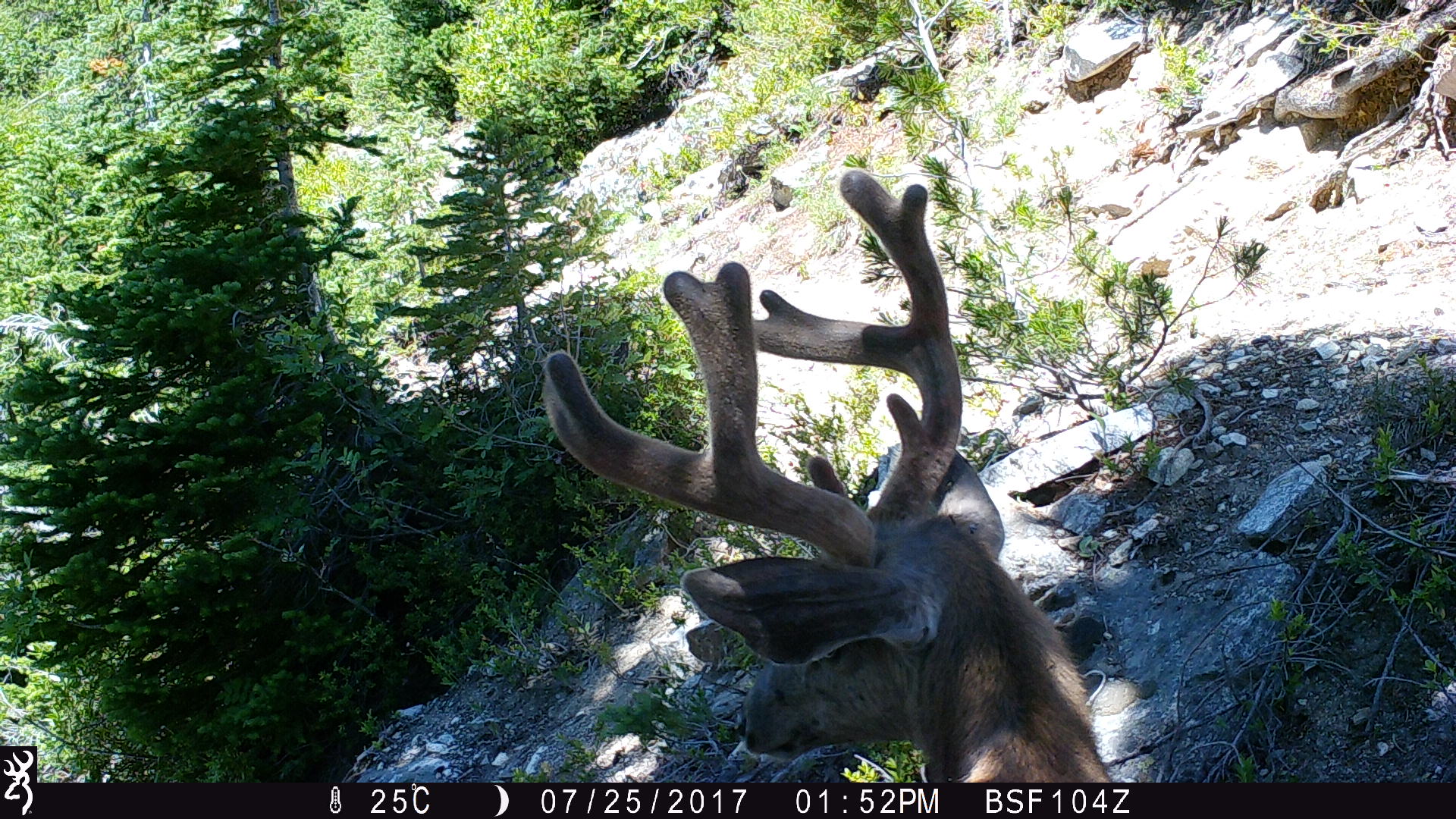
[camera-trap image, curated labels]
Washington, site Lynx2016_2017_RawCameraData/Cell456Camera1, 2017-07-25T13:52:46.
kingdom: Animalia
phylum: Chordata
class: Mammalia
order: Artiodactyla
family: Cervidae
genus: Odocoileus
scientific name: Odocoileus hemionus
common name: mule deer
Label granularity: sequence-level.